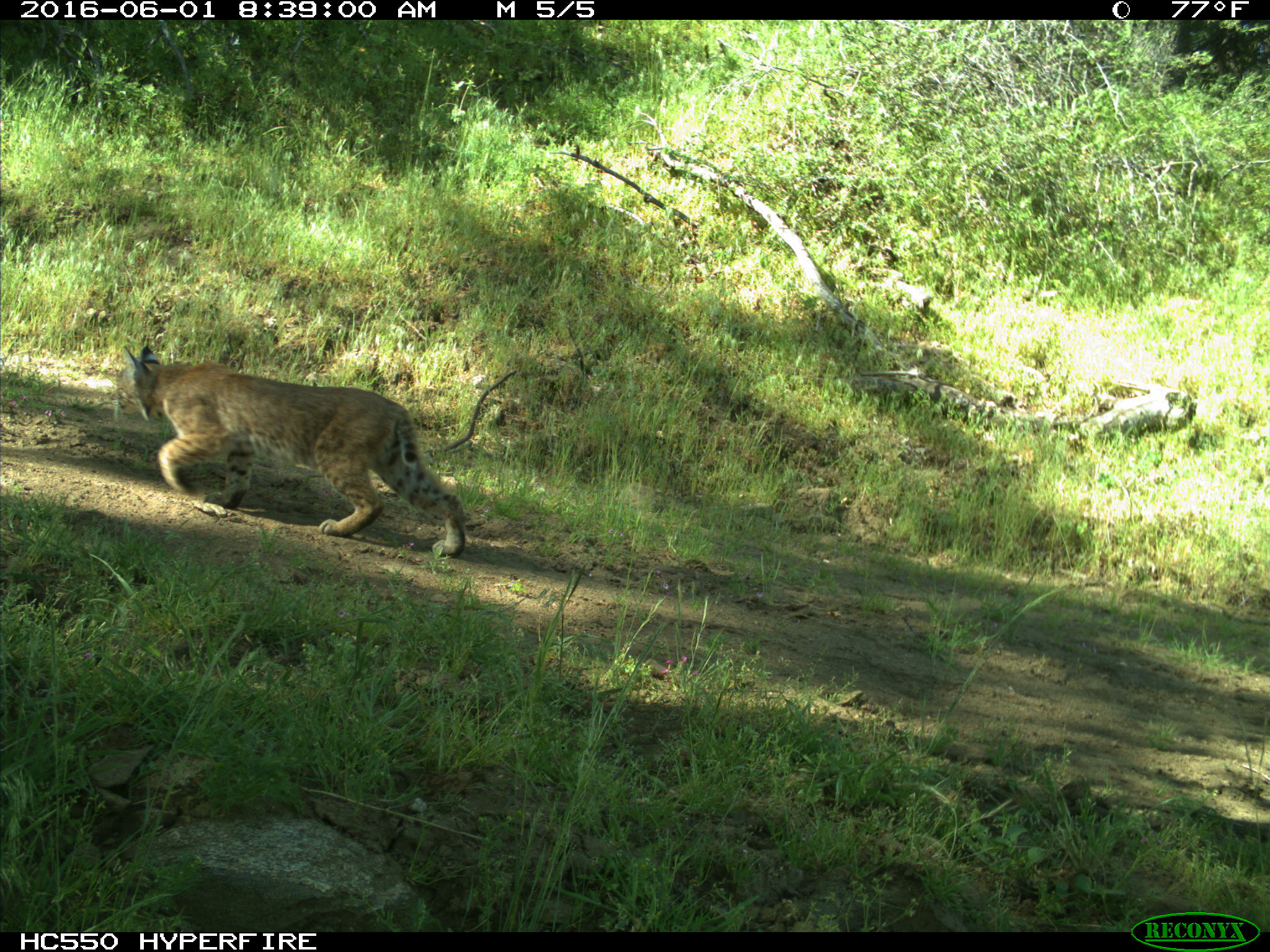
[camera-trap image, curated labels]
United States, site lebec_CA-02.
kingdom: Animalia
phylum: Chordata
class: Mammalia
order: Carnivora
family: Felidae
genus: Lynx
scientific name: Lynx rufus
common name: bobcat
Lynx rufus (bobcat).